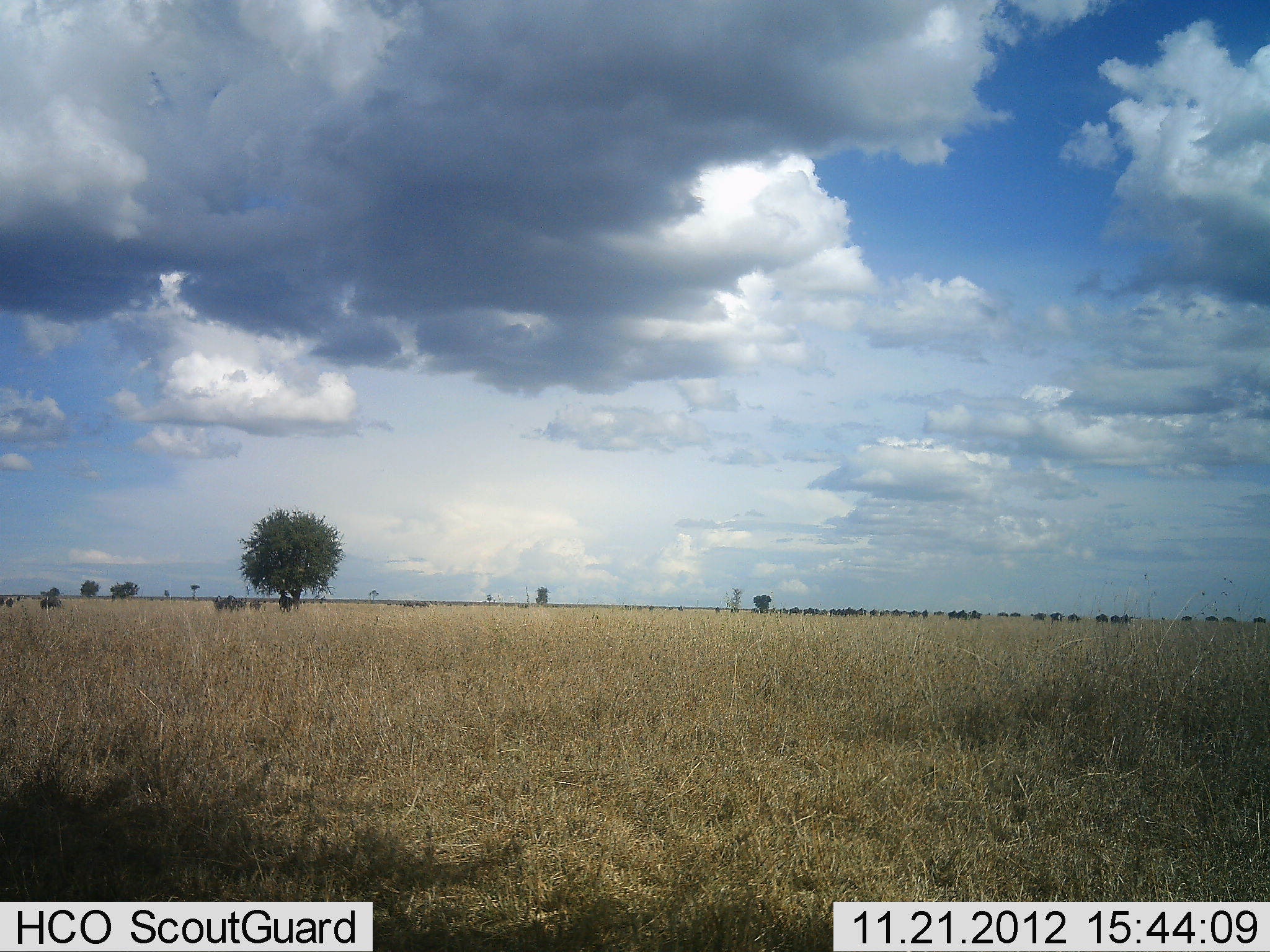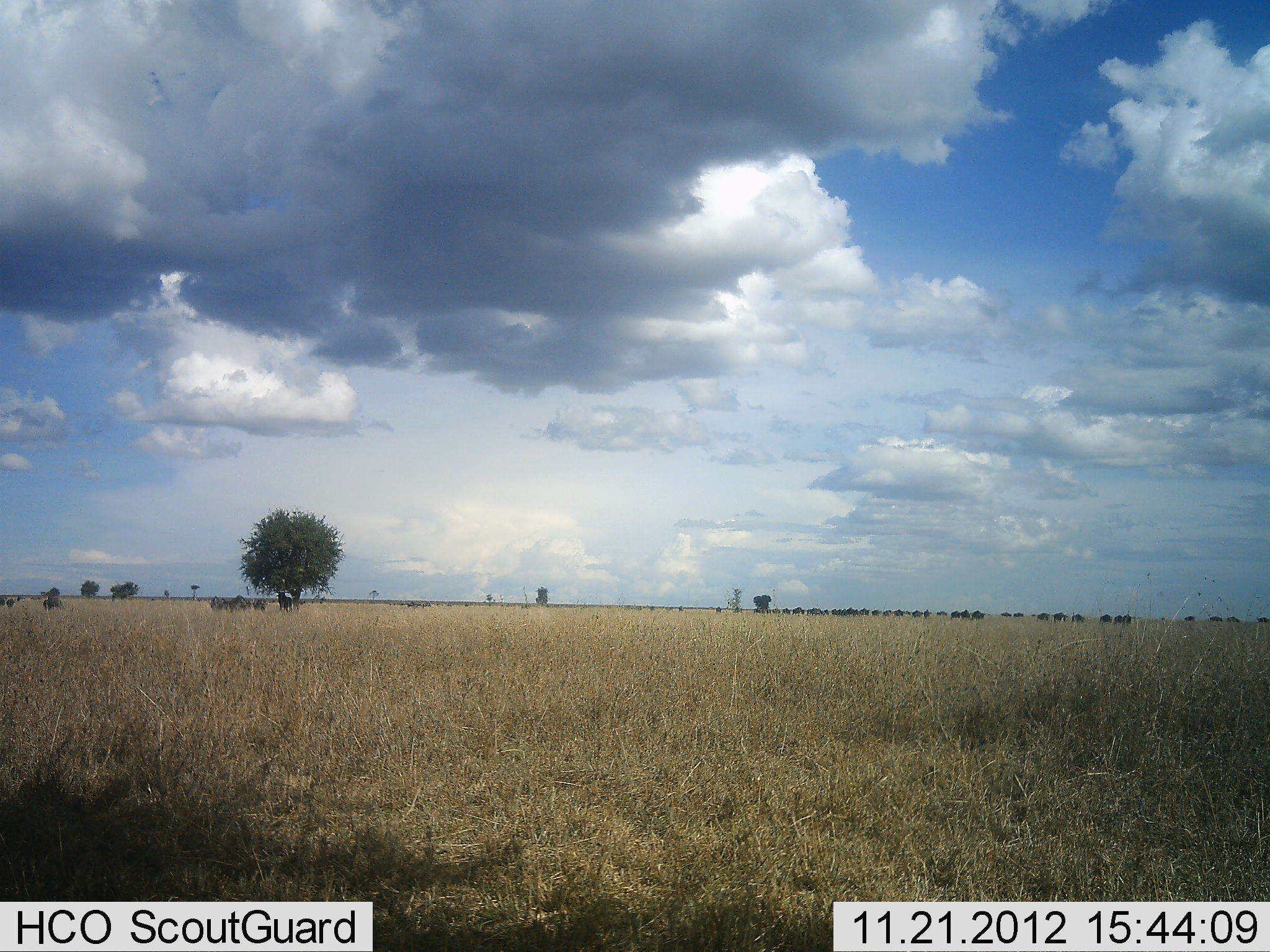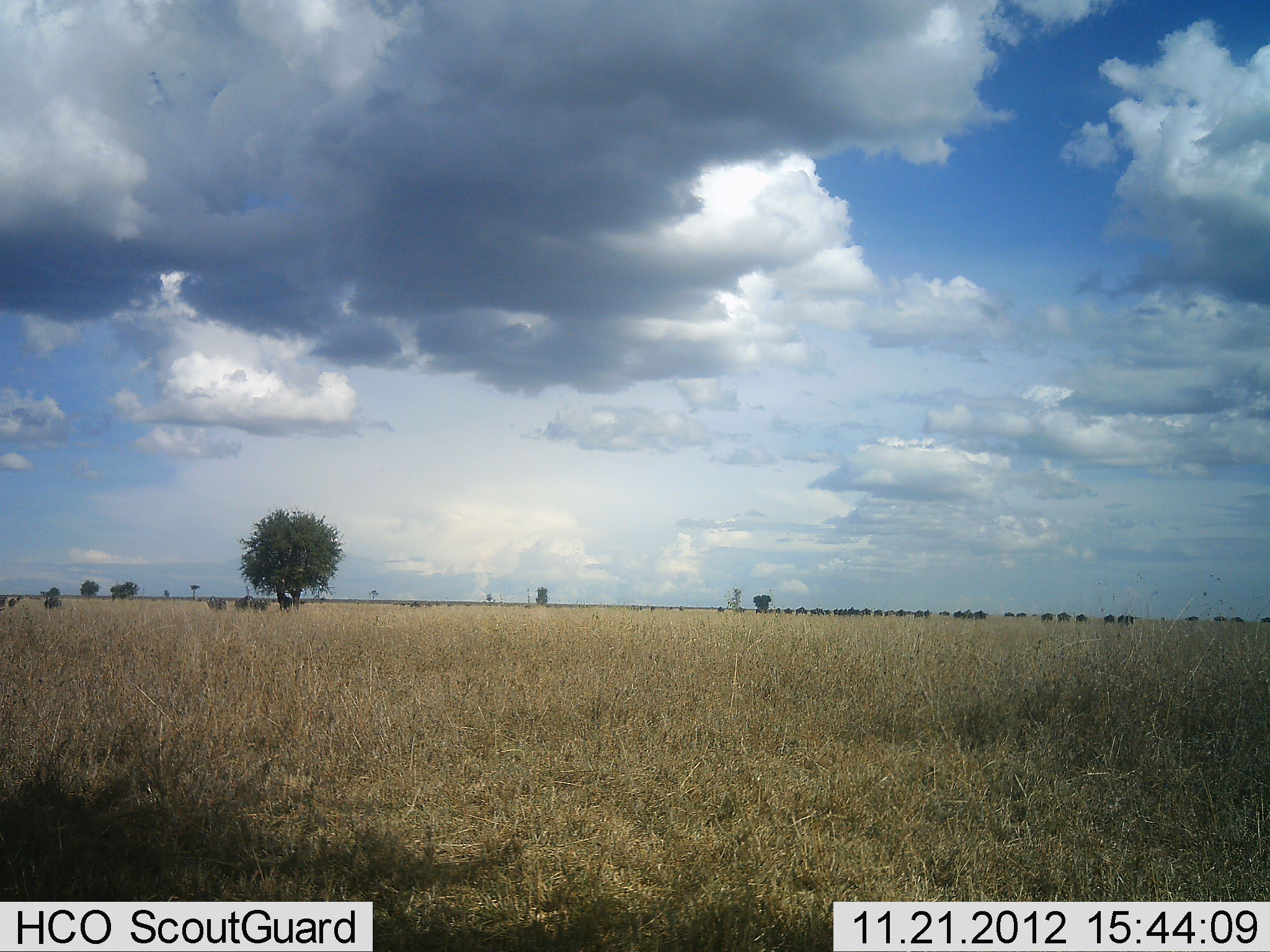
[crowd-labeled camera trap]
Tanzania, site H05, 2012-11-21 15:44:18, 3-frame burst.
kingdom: Animalia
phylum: Chordata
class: Mammalia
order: Artiodactyla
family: Bovidae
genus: Connochaetes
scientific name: Connochaetes taurinus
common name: blue wildebeest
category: wildebeest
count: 11-50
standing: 40%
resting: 0%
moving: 80%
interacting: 0%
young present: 0%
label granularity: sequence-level